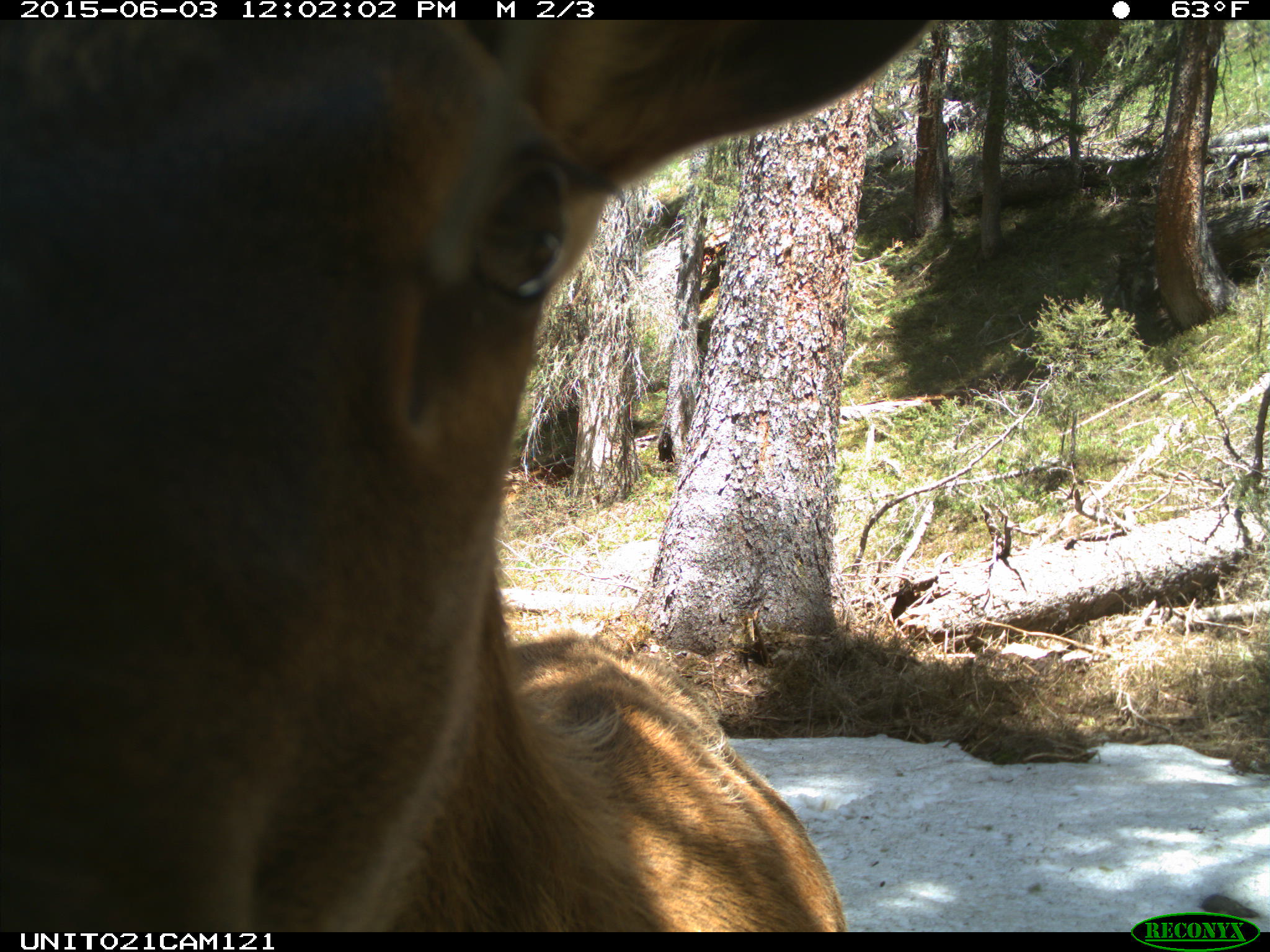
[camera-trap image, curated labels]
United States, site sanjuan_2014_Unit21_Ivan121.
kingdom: Animalia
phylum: Chordata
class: Mammalia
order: Artiodactyla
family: Cervidae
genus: Cervus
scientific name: Cervus elaphus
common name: red deer